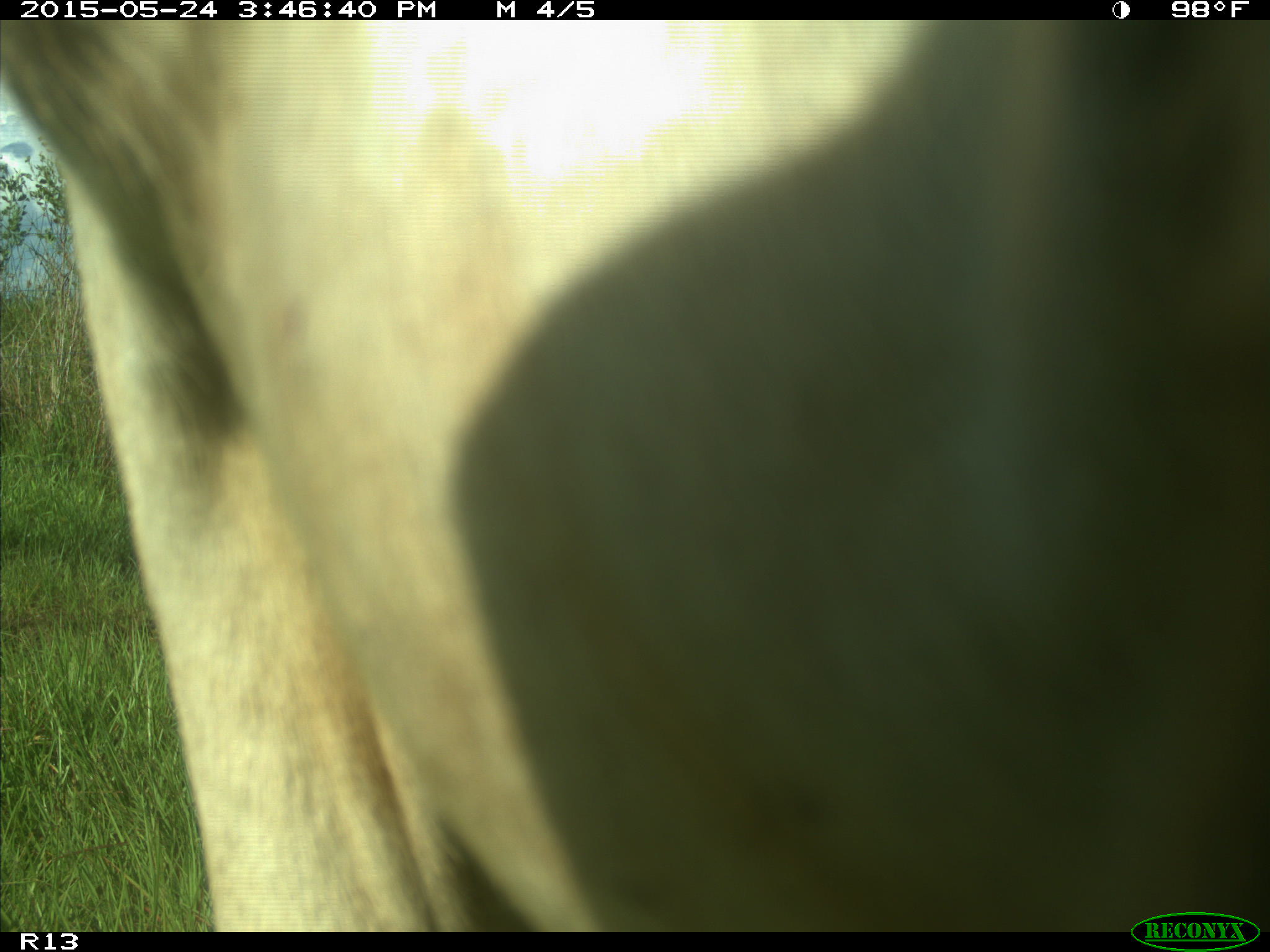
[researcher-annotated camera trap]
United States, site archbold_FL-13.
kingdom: Animalia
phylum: Chordata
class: Mammalia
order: Artiodactyla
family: Bovidae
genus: Bos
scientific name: Bos taurus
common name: domestic cow